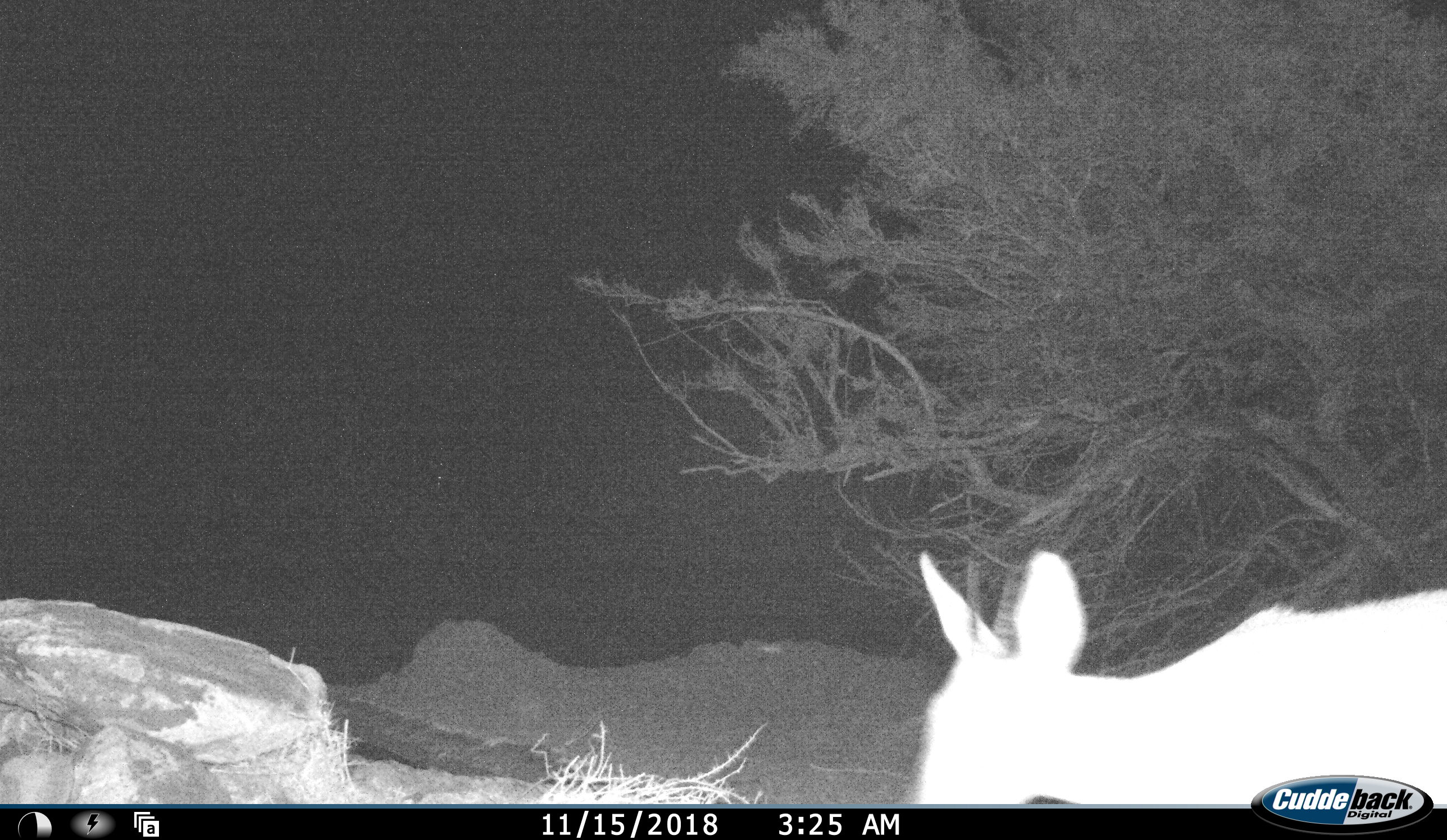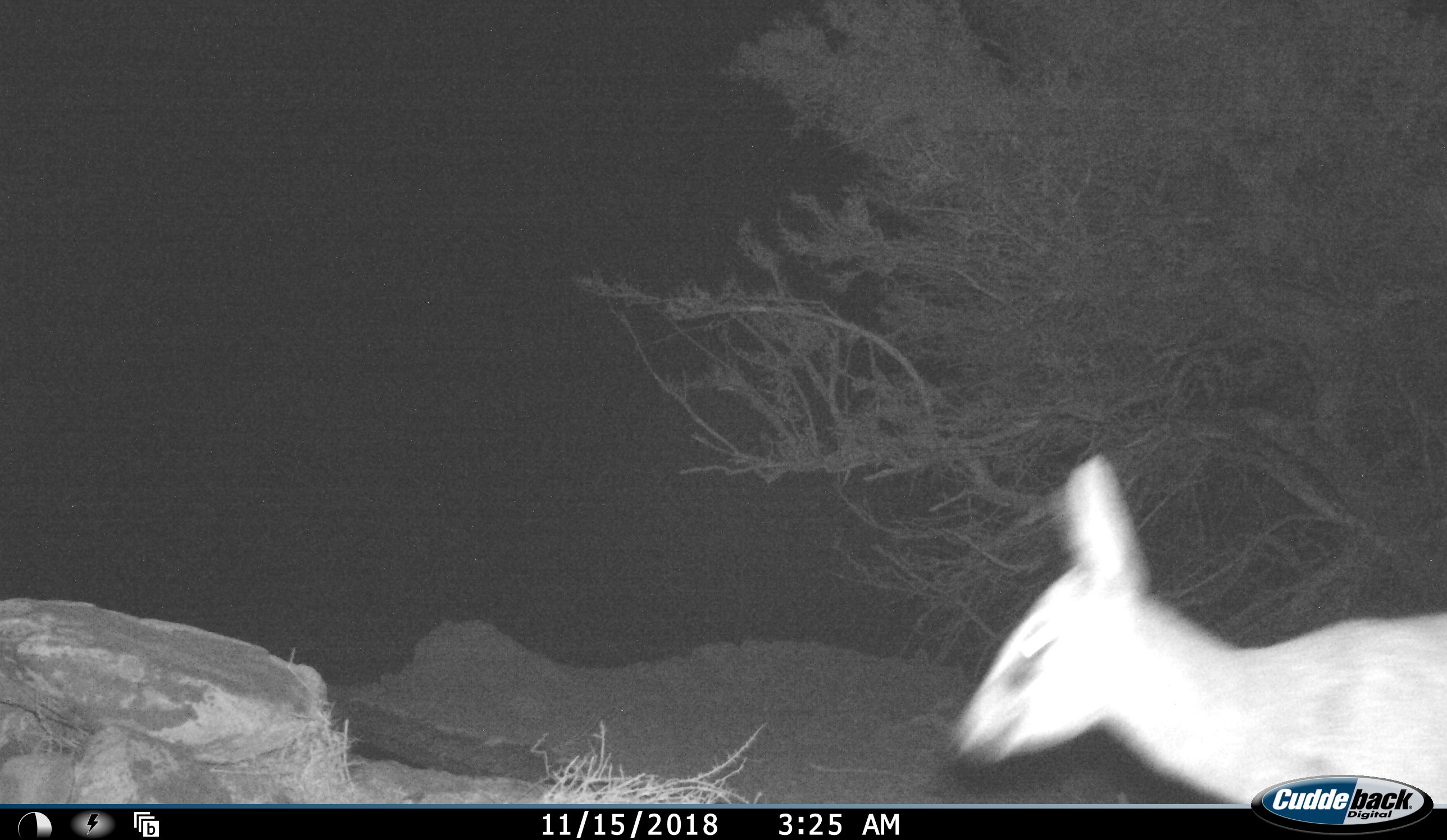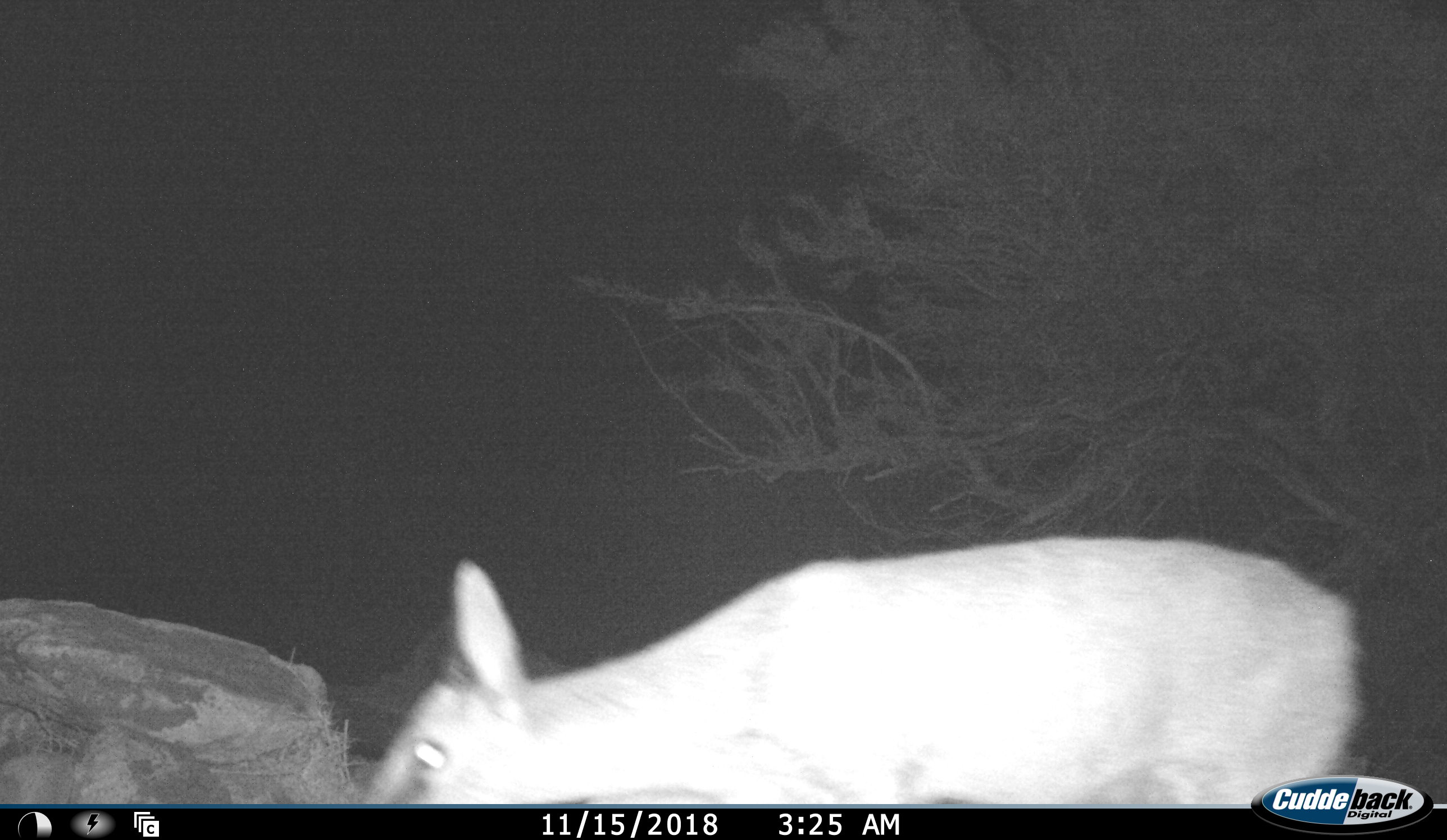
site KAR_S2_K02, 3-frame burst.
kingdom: Animalia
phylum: Chordata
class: Mammalia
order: Artiodactyla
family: Bovidae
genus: Sylvicapra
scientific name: Sylvicapra grimmia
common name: common duiker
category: duikercommongrey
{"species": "duikercommongrey (common duiker) (Sylvicapra grimmia)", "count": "1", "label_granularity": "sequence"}